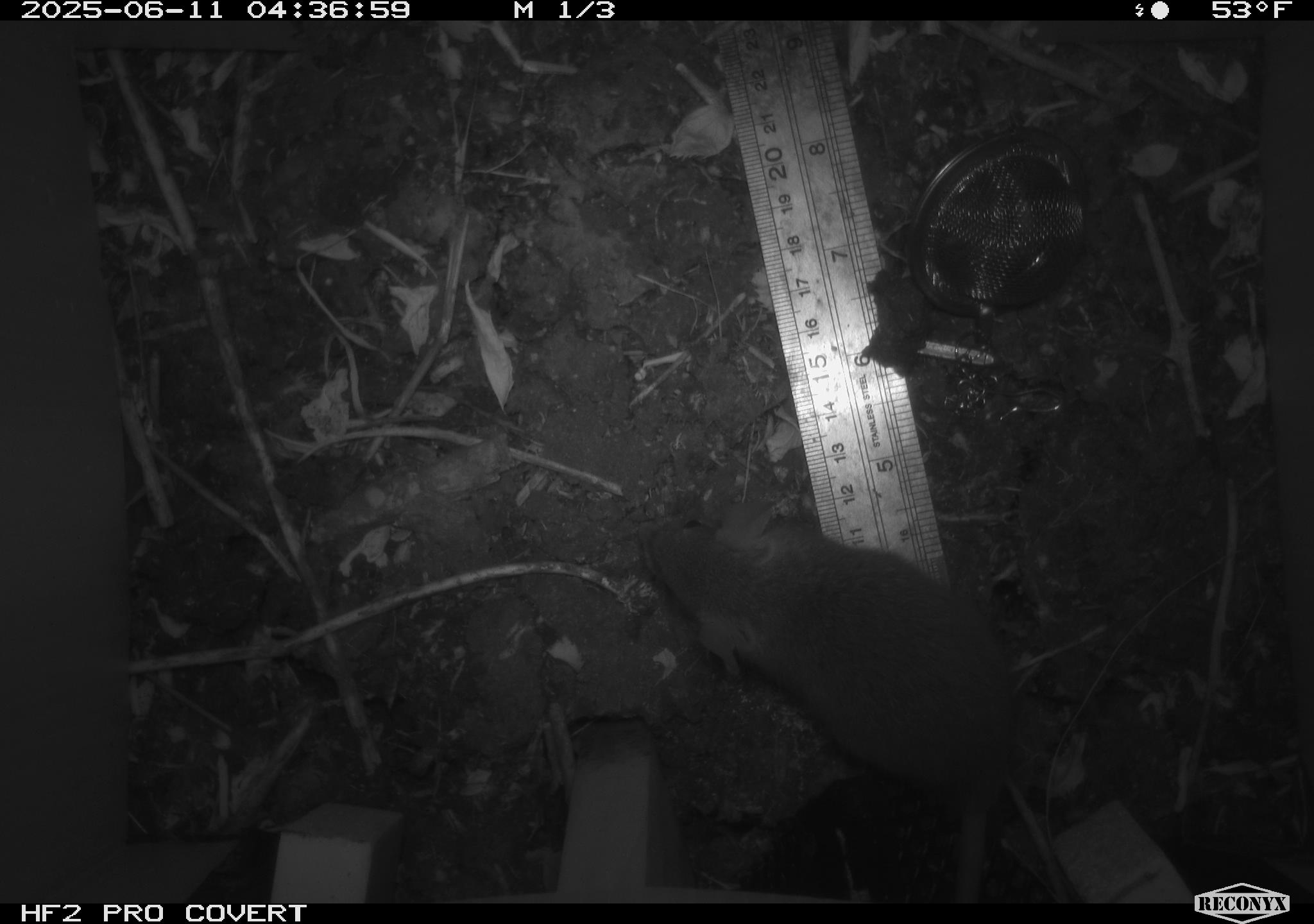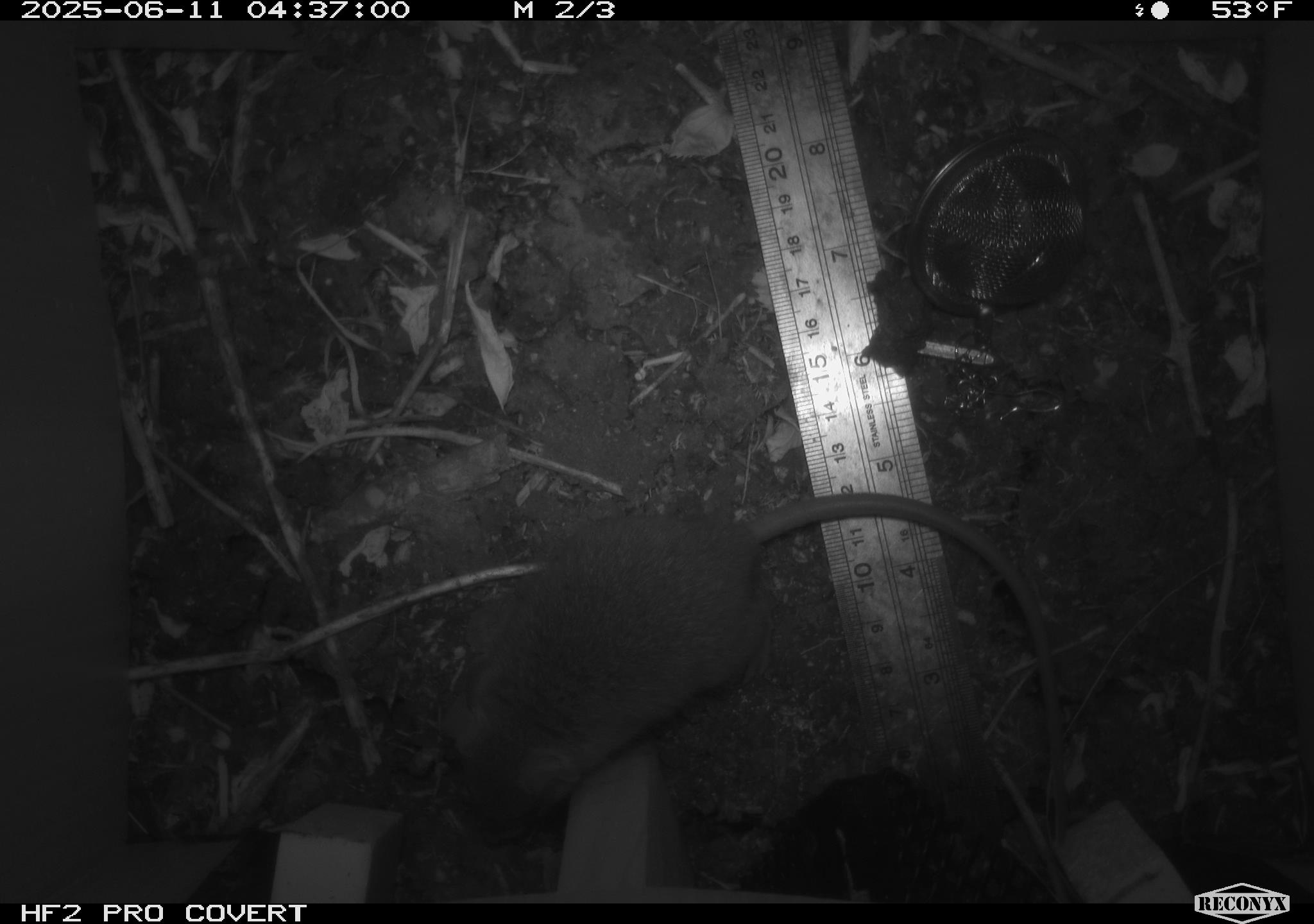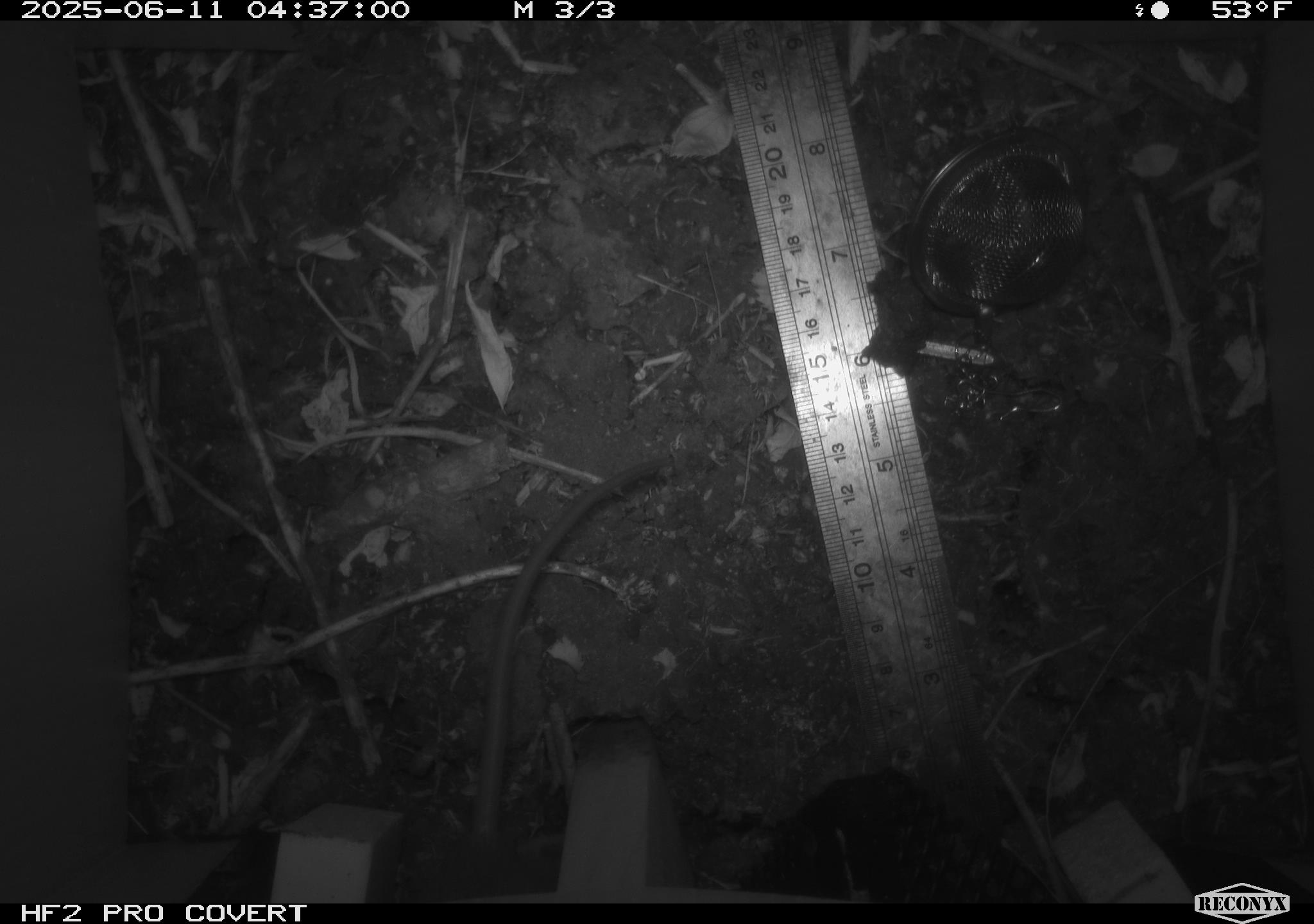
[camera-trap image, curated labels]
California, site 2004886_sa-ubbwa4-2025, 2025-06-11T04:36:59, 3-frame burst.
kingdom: Animalia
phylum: Chordata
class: Mammalia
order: Rodentia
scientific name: Rodentia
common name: rodent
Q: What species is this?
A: Rodent (Rodentia).